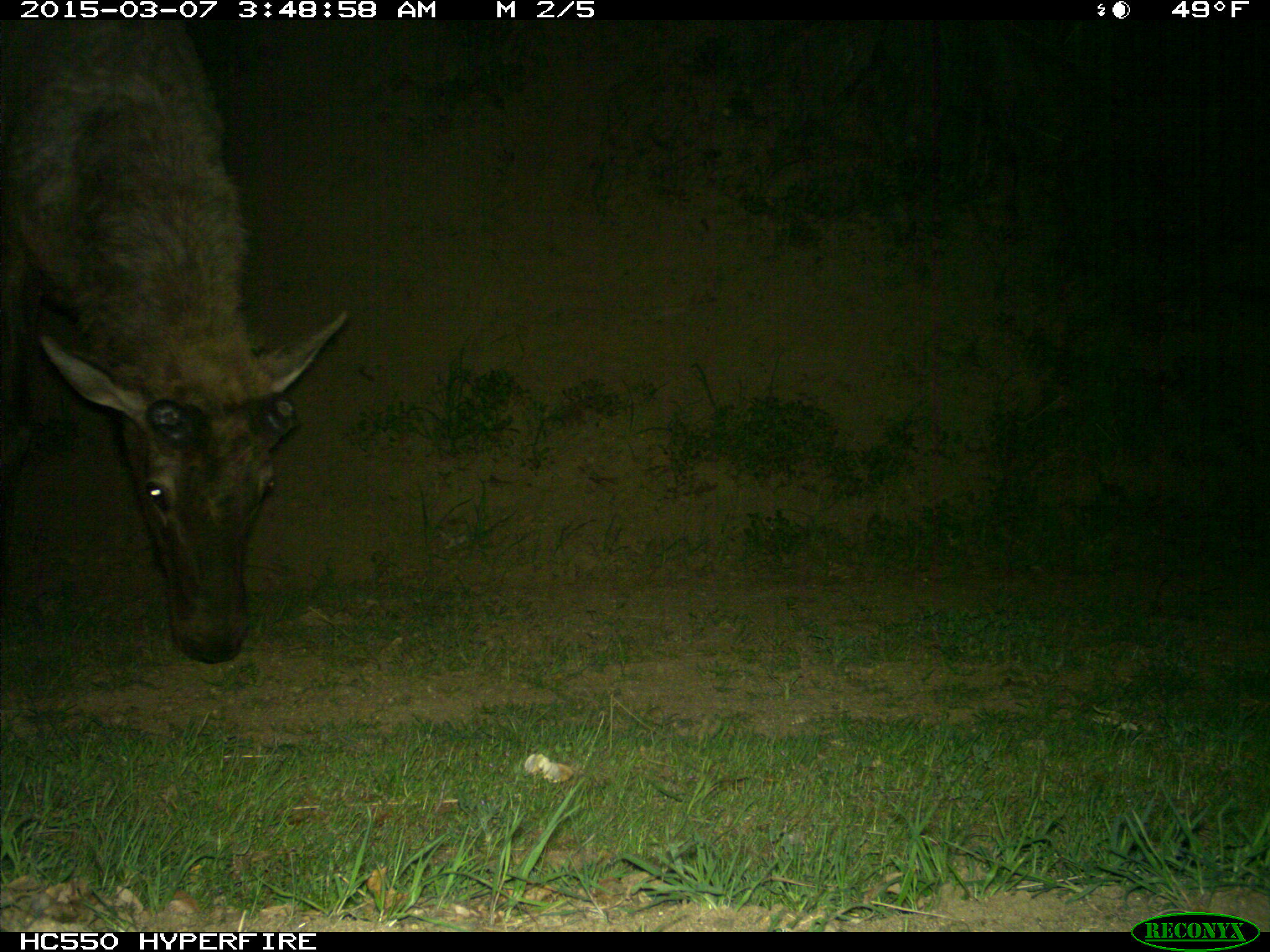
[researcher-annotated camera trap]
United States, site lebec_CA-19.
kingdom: Animalia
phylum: Chordata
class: Mammalia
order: Artiodactyla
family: Cervidae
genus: Cervus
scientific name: Cervus canadensis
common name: elk